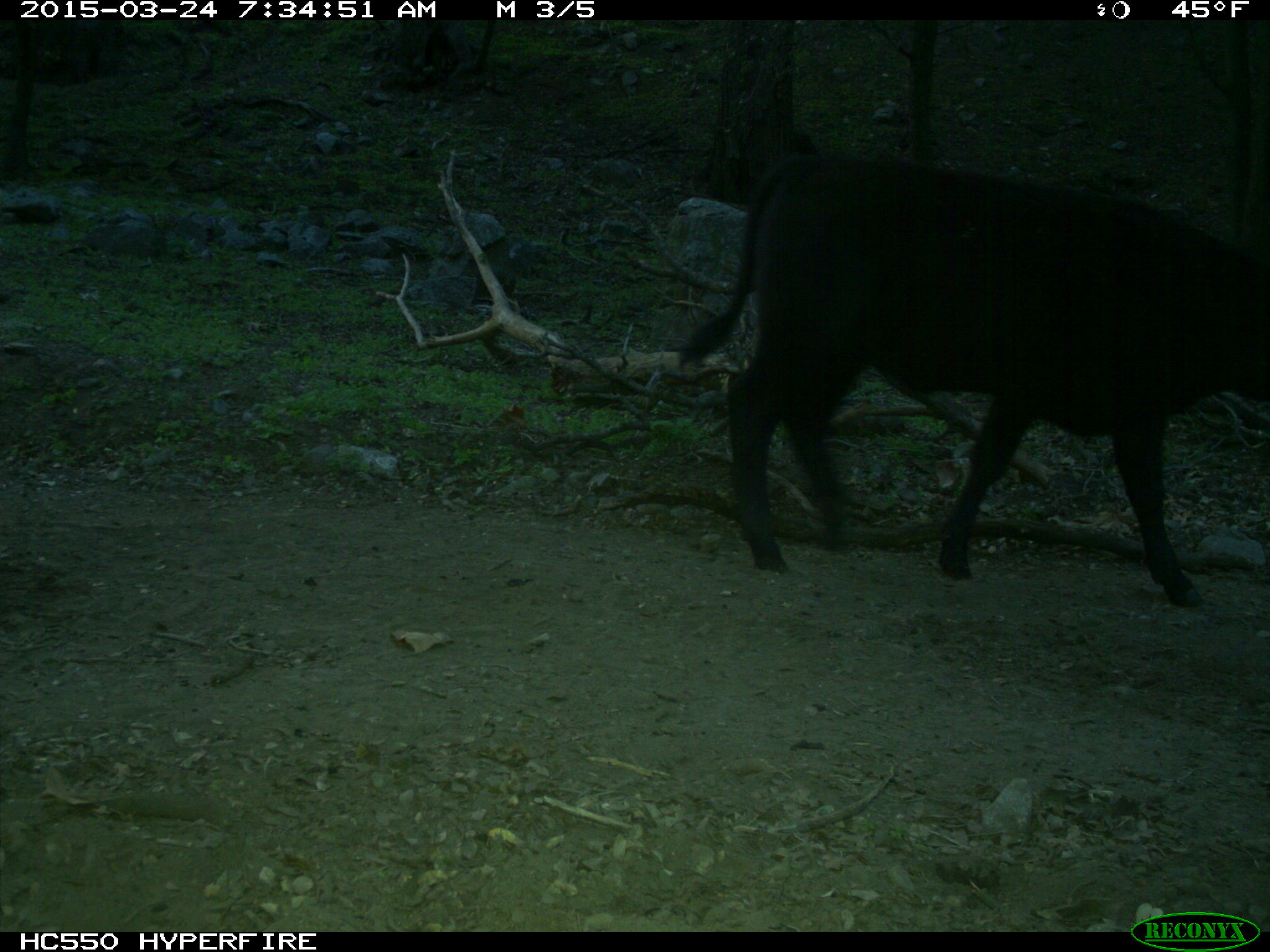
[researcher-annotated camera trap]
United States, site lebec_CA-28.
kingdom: Animalia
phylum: Chordata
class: Mammalia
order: Artiodactyla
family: Bovidae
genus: Bos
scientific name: Bos taurus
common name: domestic cow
Bos taurus (domestic cow).